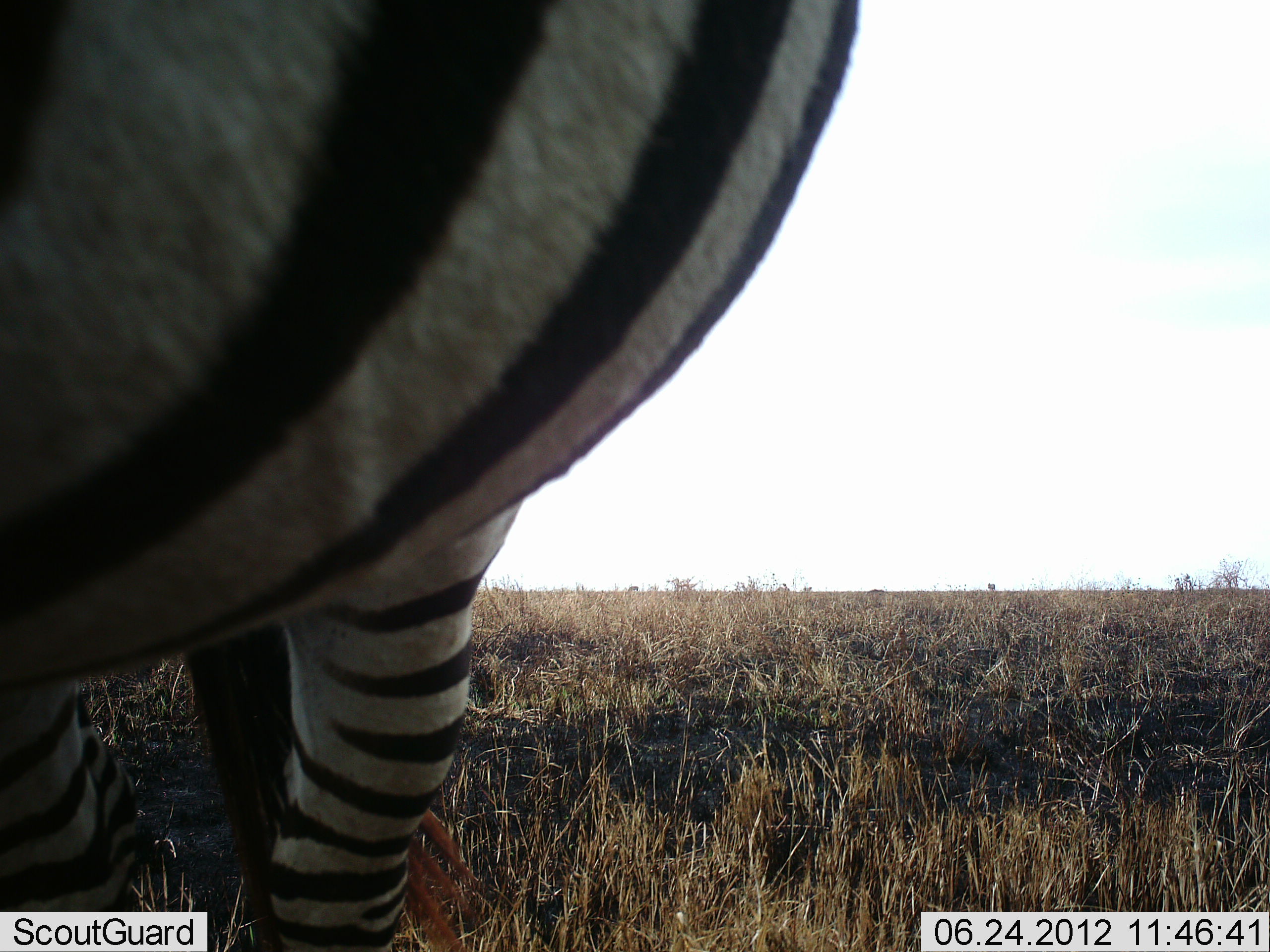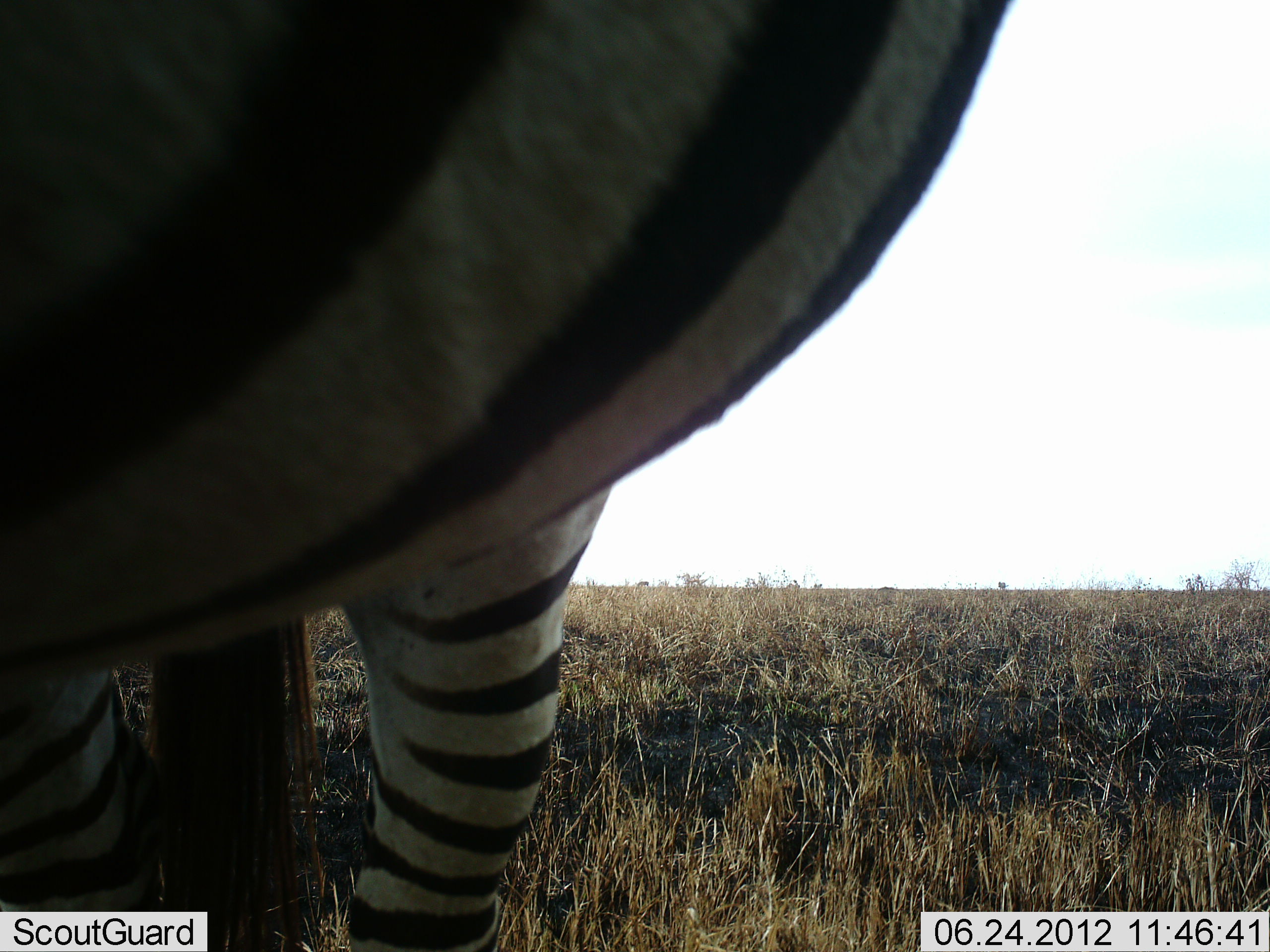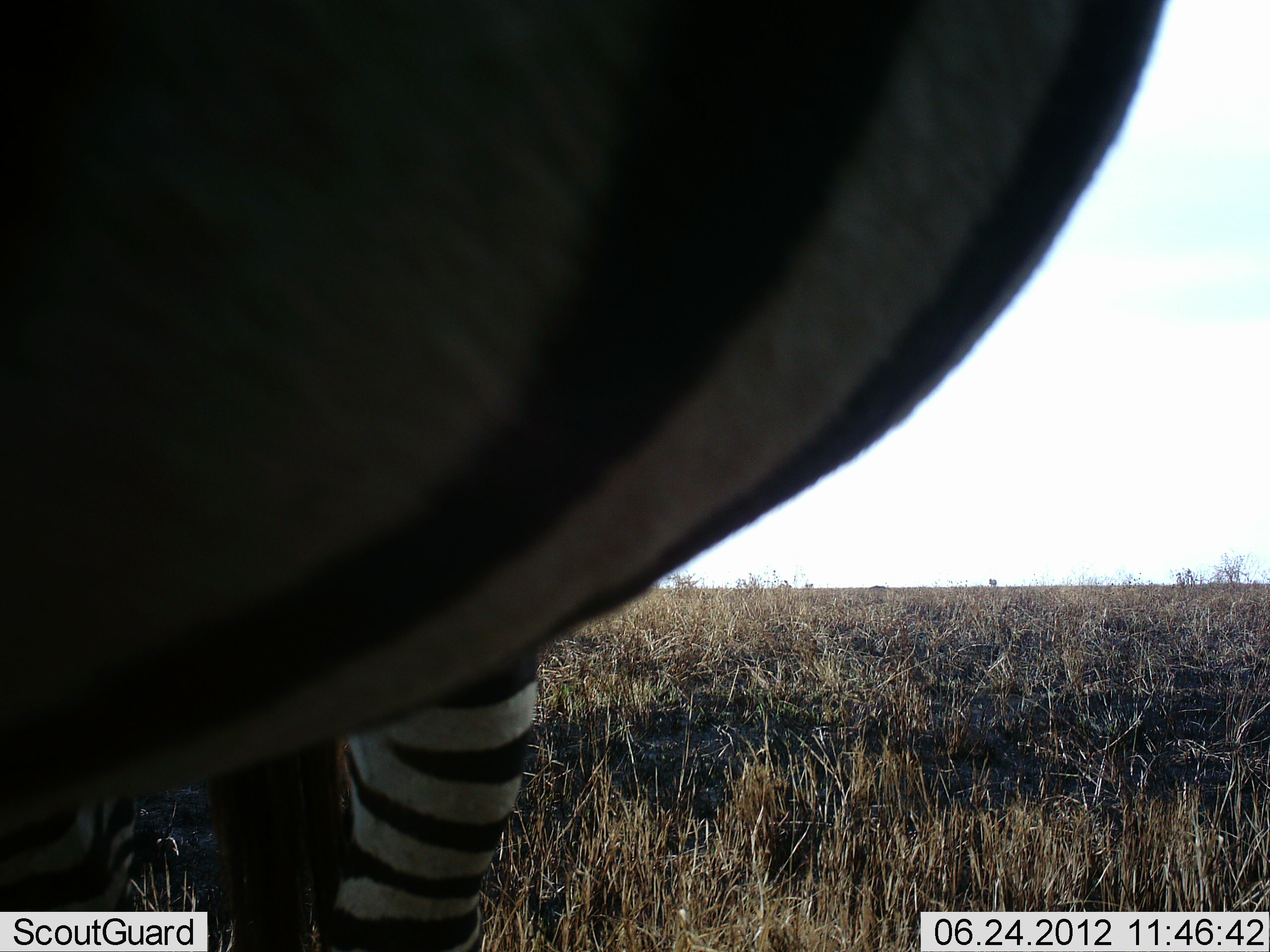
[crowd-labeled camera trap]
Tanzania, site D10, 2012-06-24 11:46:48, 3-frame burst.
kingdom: Animalia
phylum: Chordata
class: Mammalia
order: Perissodactyla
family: Equidae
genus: Equus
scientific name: Equus quagga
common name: plains zebra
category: zebra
Zebra (plains zebra) (Equus quagga), count 1. Behavior (volunteer vote fractions): standing 80%, resting 0%, moving 10%, interacting 0%. Young present (vote fraction): 0%. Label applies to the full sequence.